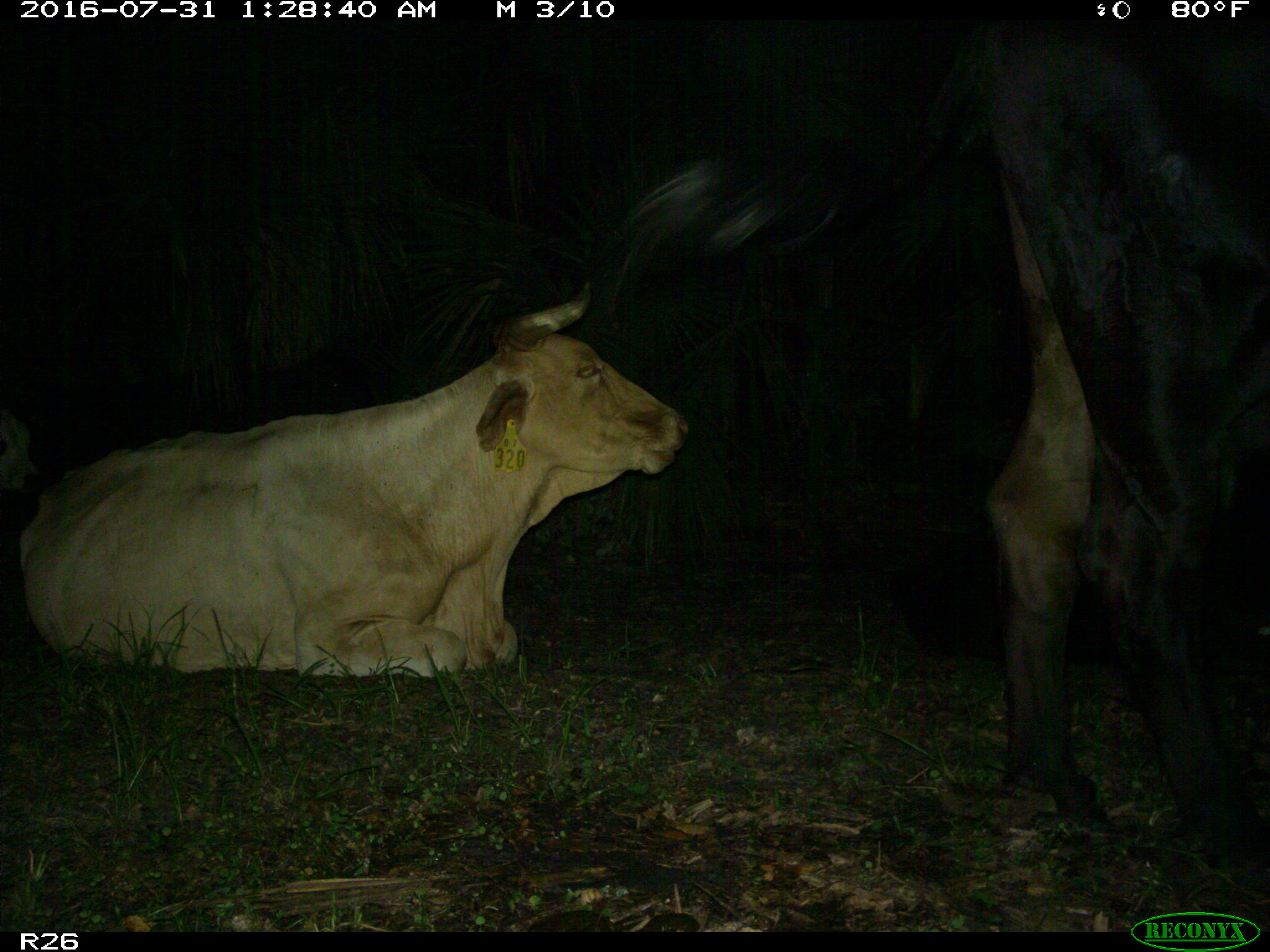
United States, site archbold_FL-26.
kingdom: Animalia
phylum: Chordata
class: Mammalia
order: Artiodactyla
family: Bovidae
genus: Bos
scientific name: Bos taurus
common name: domestic cow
Bos taurus (domestic cow).